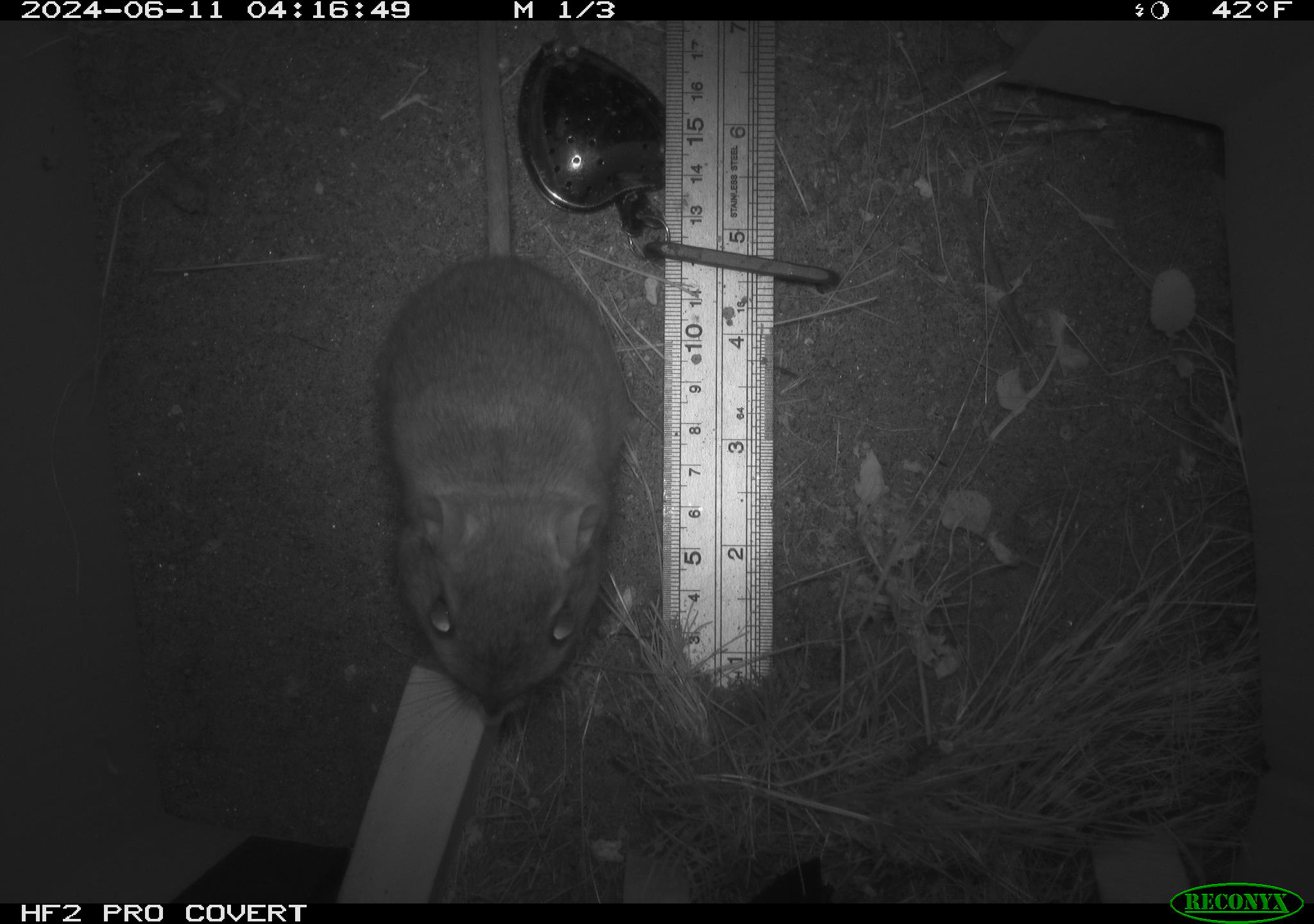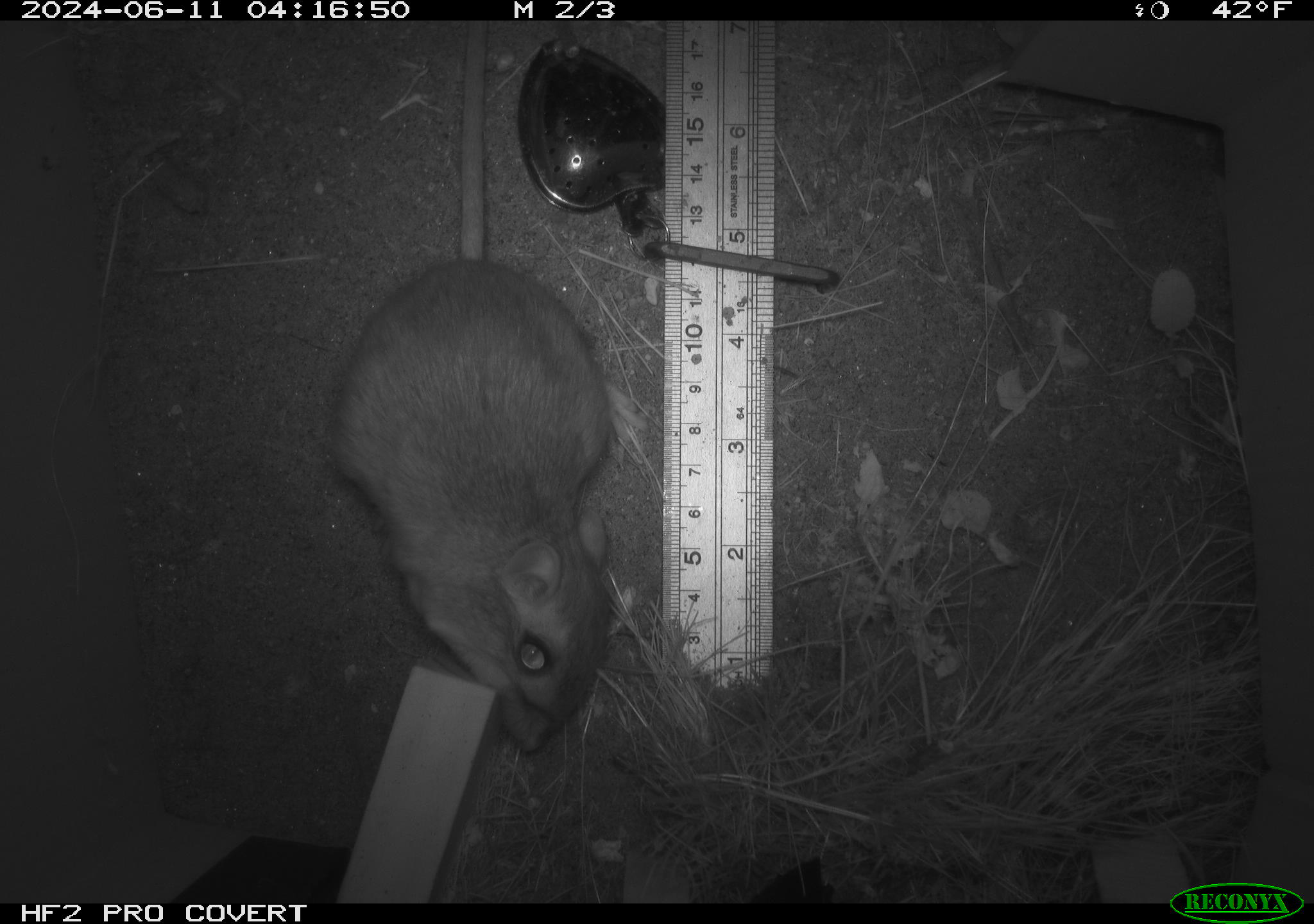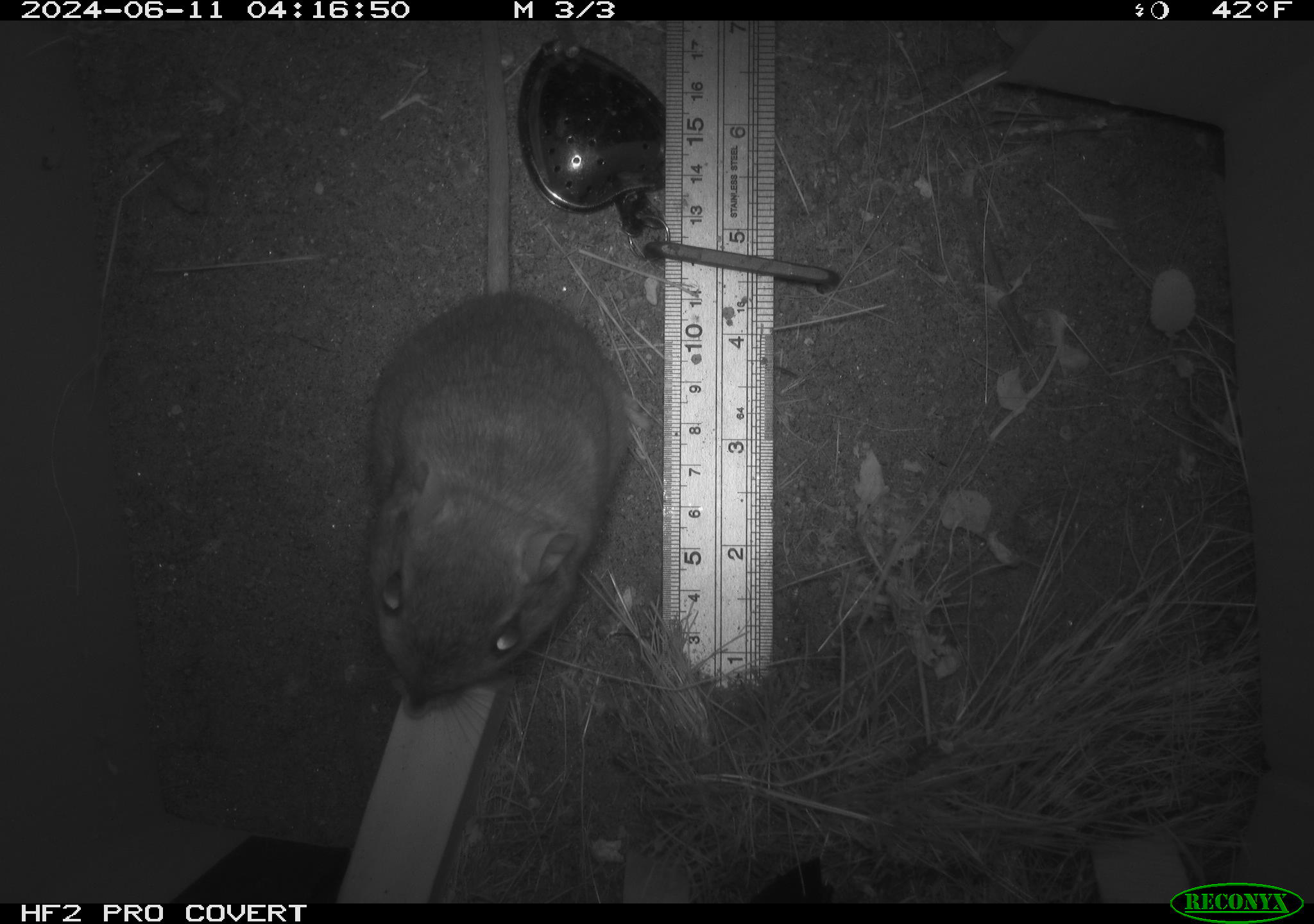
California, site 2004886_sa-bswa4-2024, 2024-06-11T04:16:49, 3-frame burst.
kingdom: Animalia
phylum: Chordata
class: Mammalia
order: Rodentia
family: Heteromyidae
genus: Dipodomys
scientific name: Dipodomys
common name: kangaroo rats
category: dipodomys species